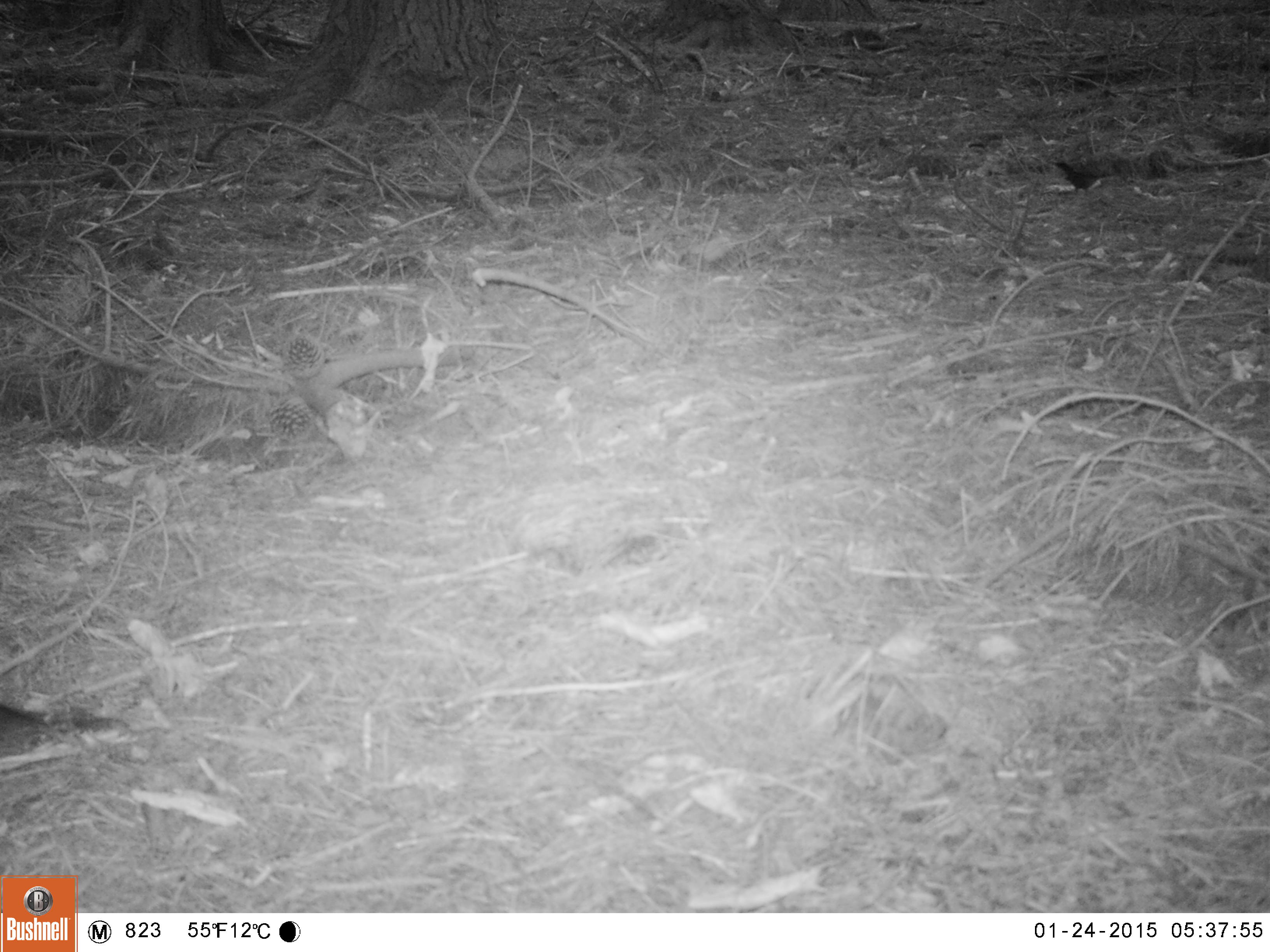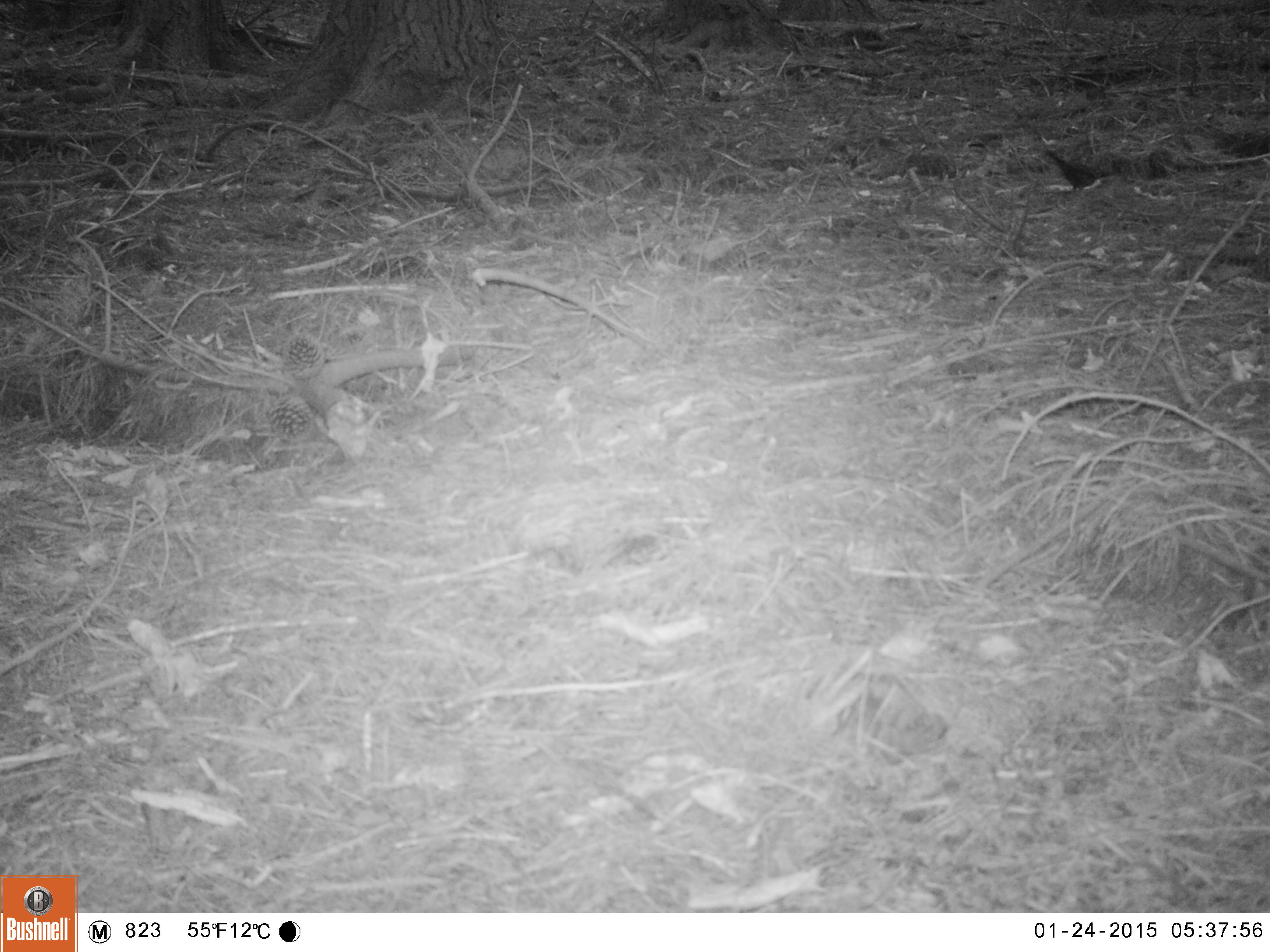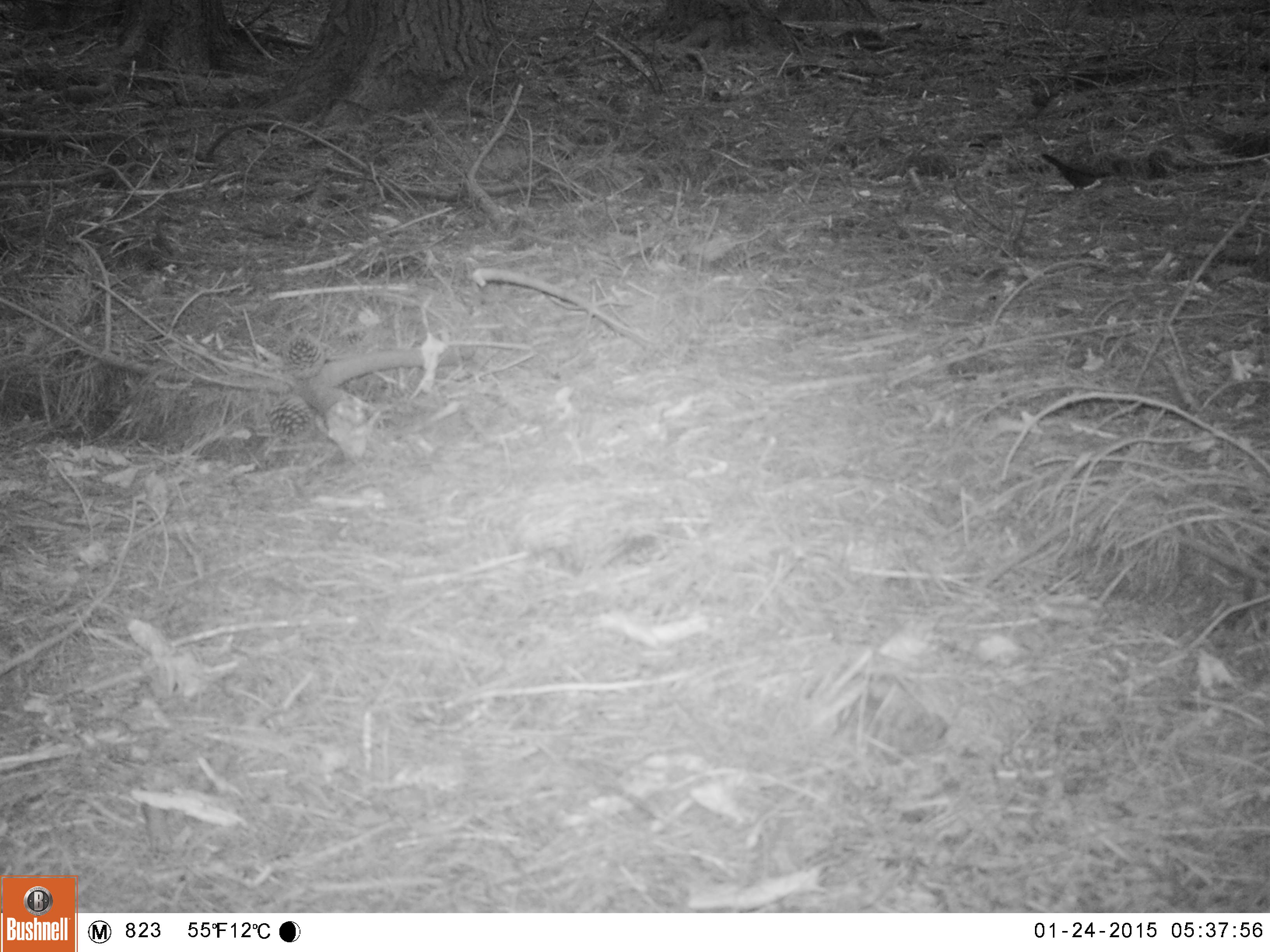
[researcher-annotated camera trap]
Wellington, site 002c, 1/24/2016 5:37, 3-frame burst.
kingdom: Animalia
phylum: Chordata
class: Aves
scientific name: Aves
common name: bird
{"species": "bird (Aves)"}